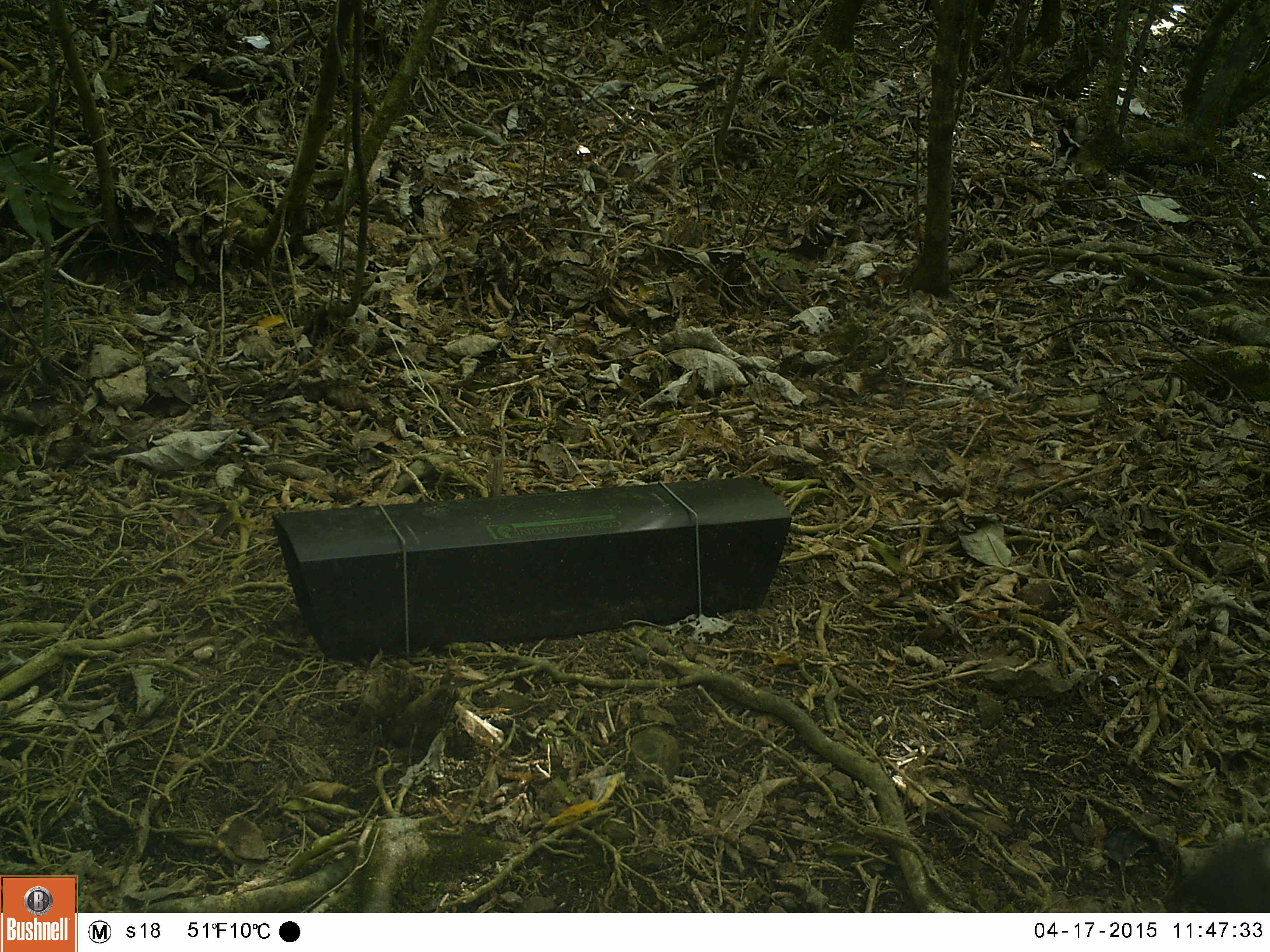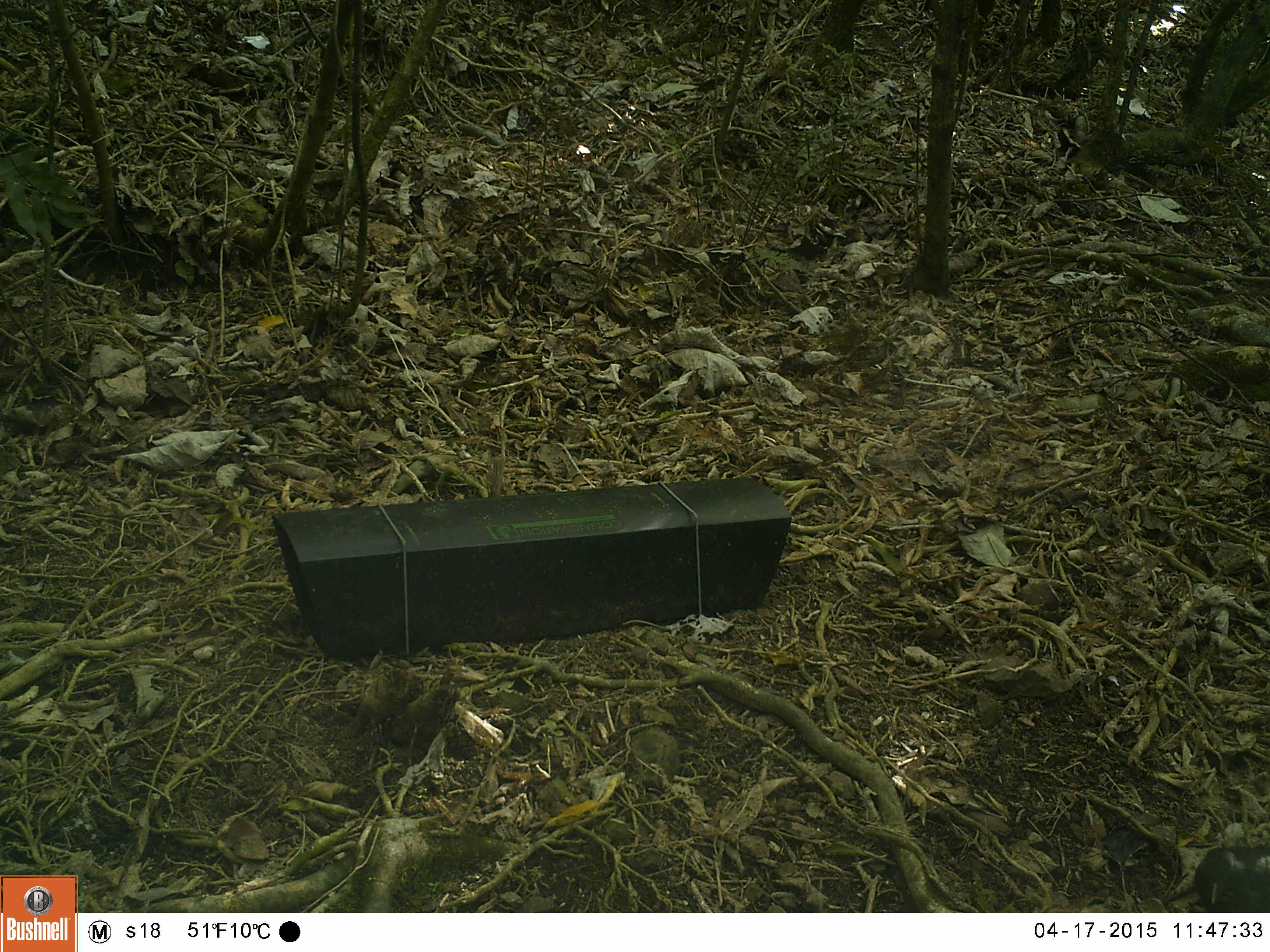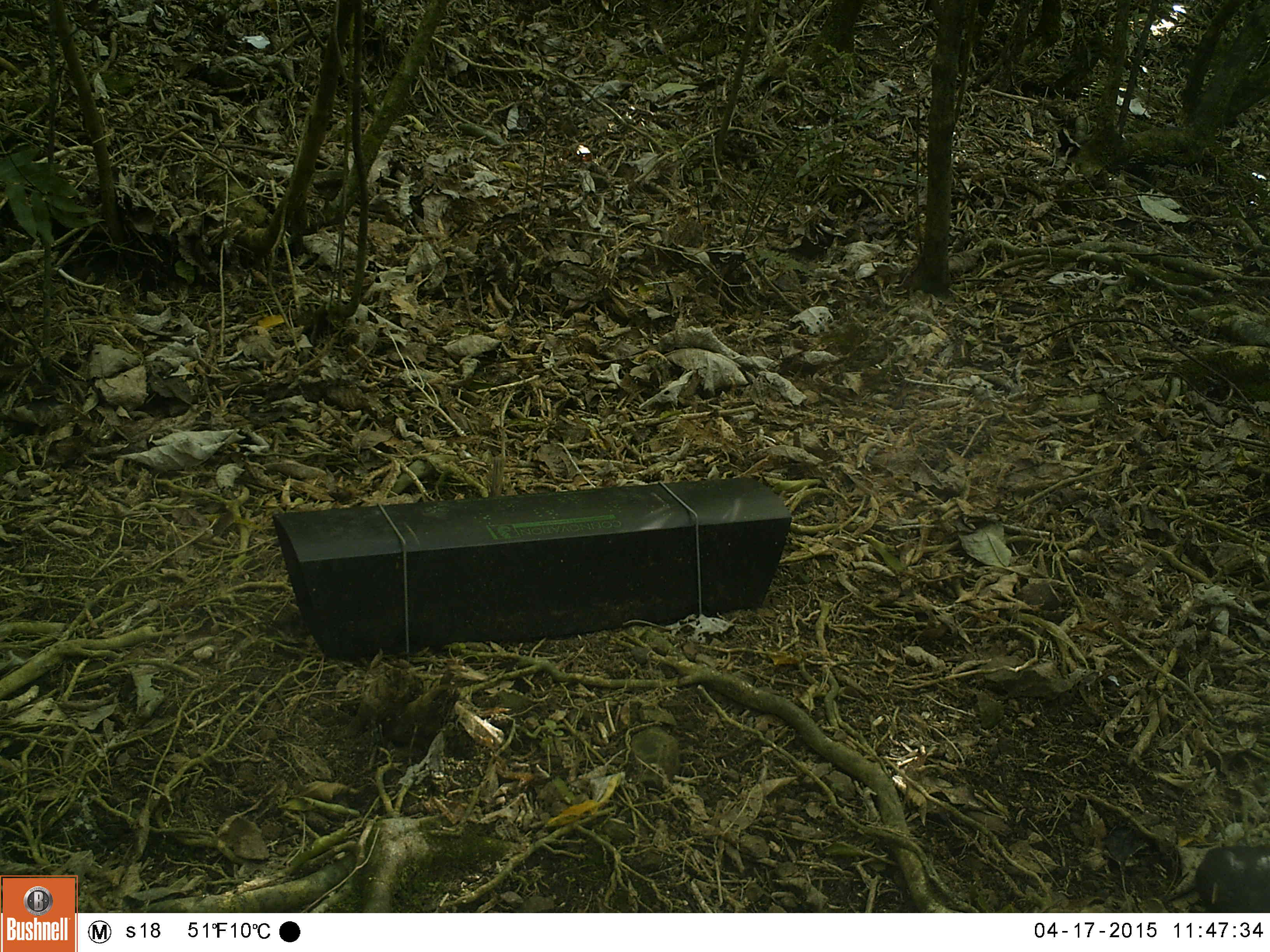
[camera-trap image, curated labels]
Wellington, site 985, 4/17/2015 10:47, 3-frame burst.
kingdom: Animalia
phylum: Chordata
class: Aves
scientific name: Aves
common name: bird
Bird (Aves).